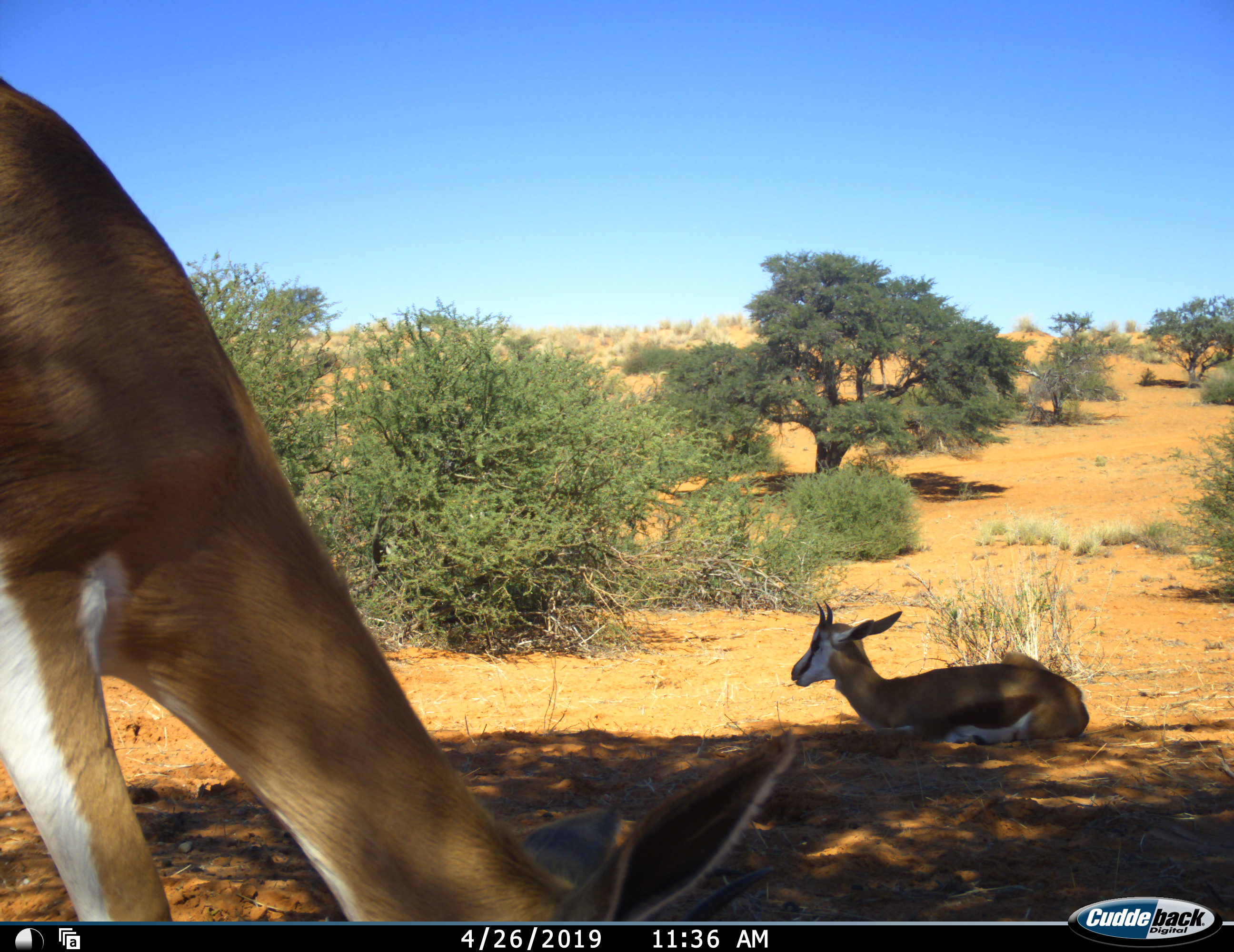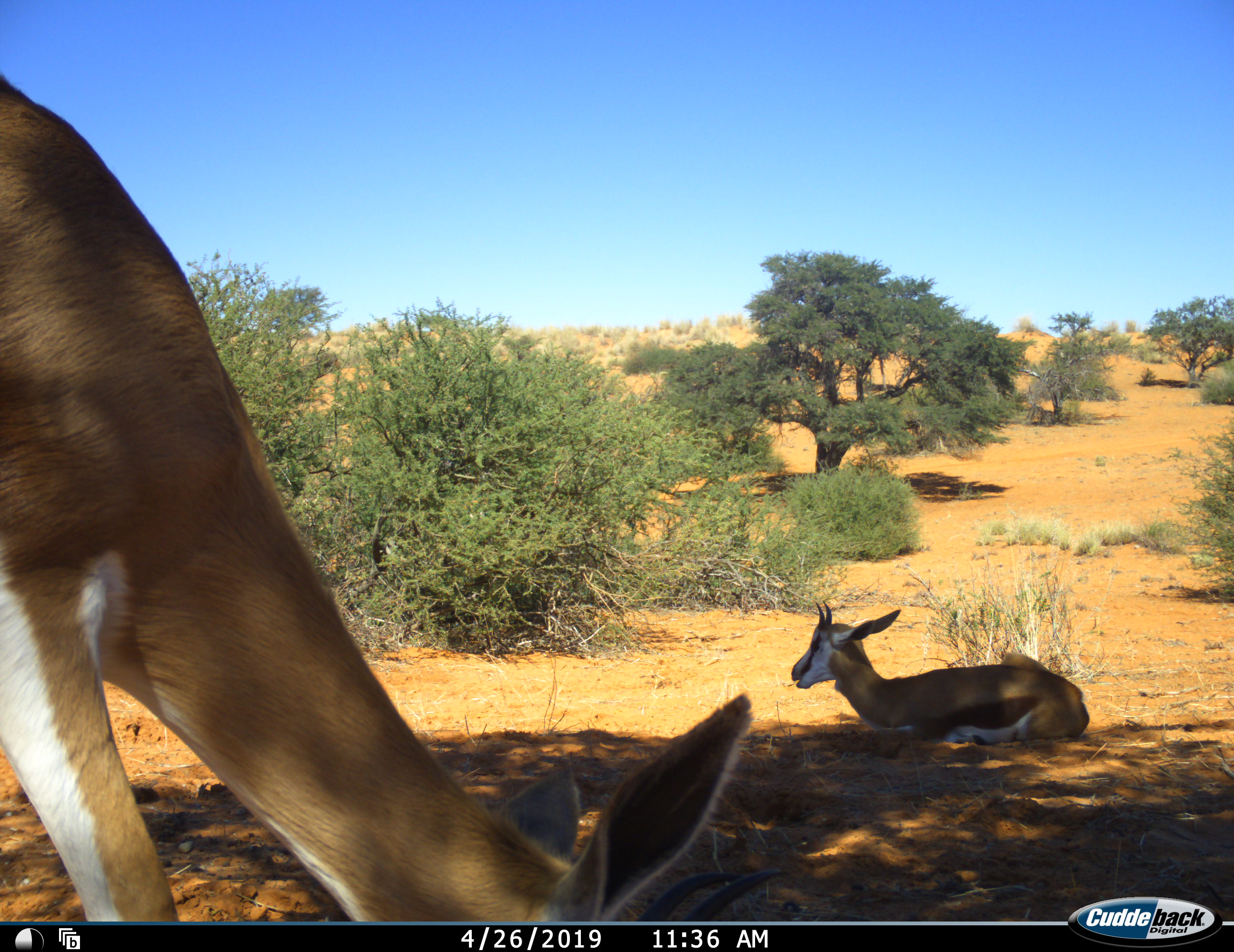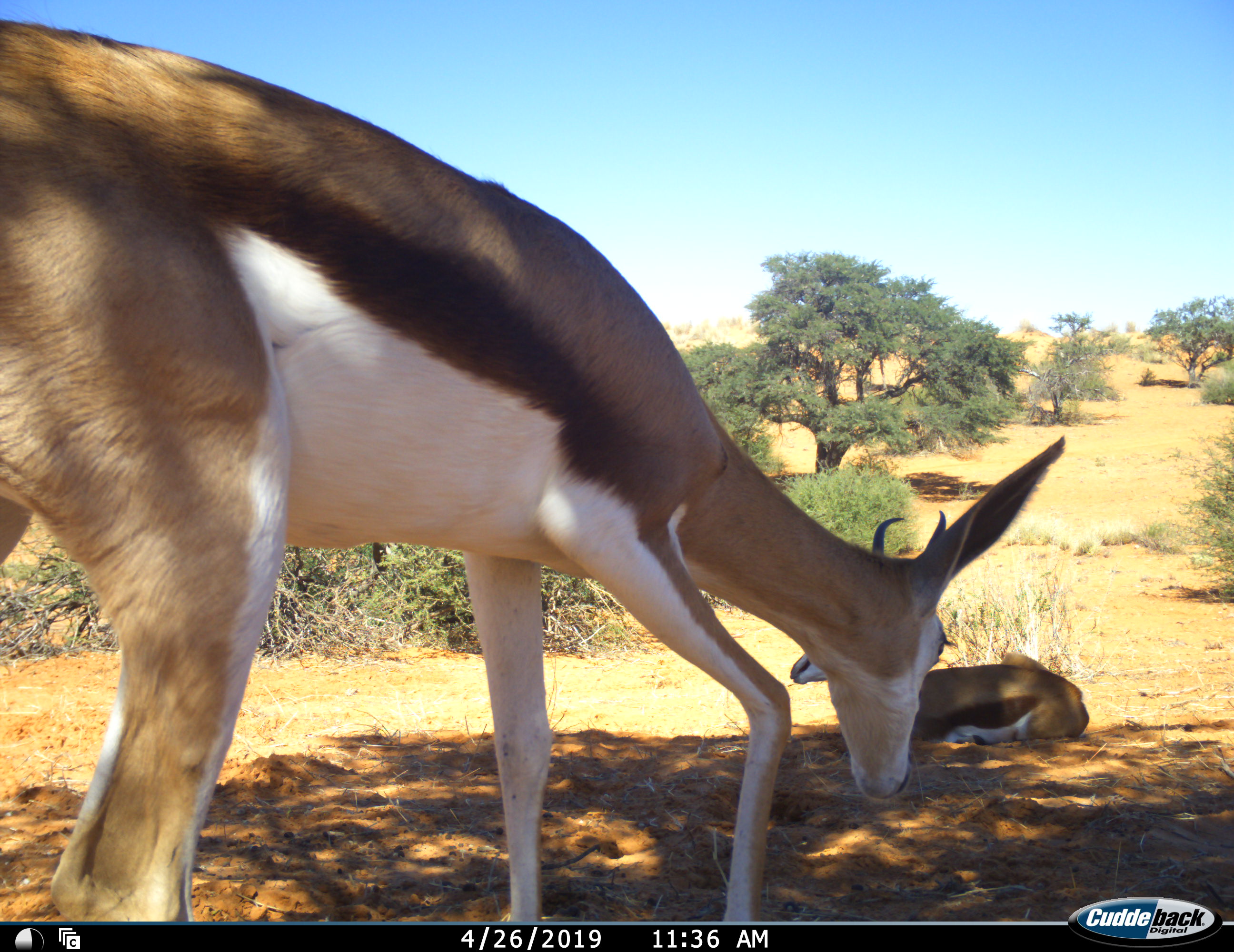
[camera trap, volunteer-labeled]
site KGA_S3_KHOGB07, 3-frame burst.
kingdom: Animalia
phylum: Chordata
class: Mammalia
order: Artiodactyla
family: Bovidae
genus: Antidorcas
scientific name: Antidorcas marsupialis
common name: springbok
Springbok (Antidorcas marsupialis), count 2. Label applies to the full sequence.